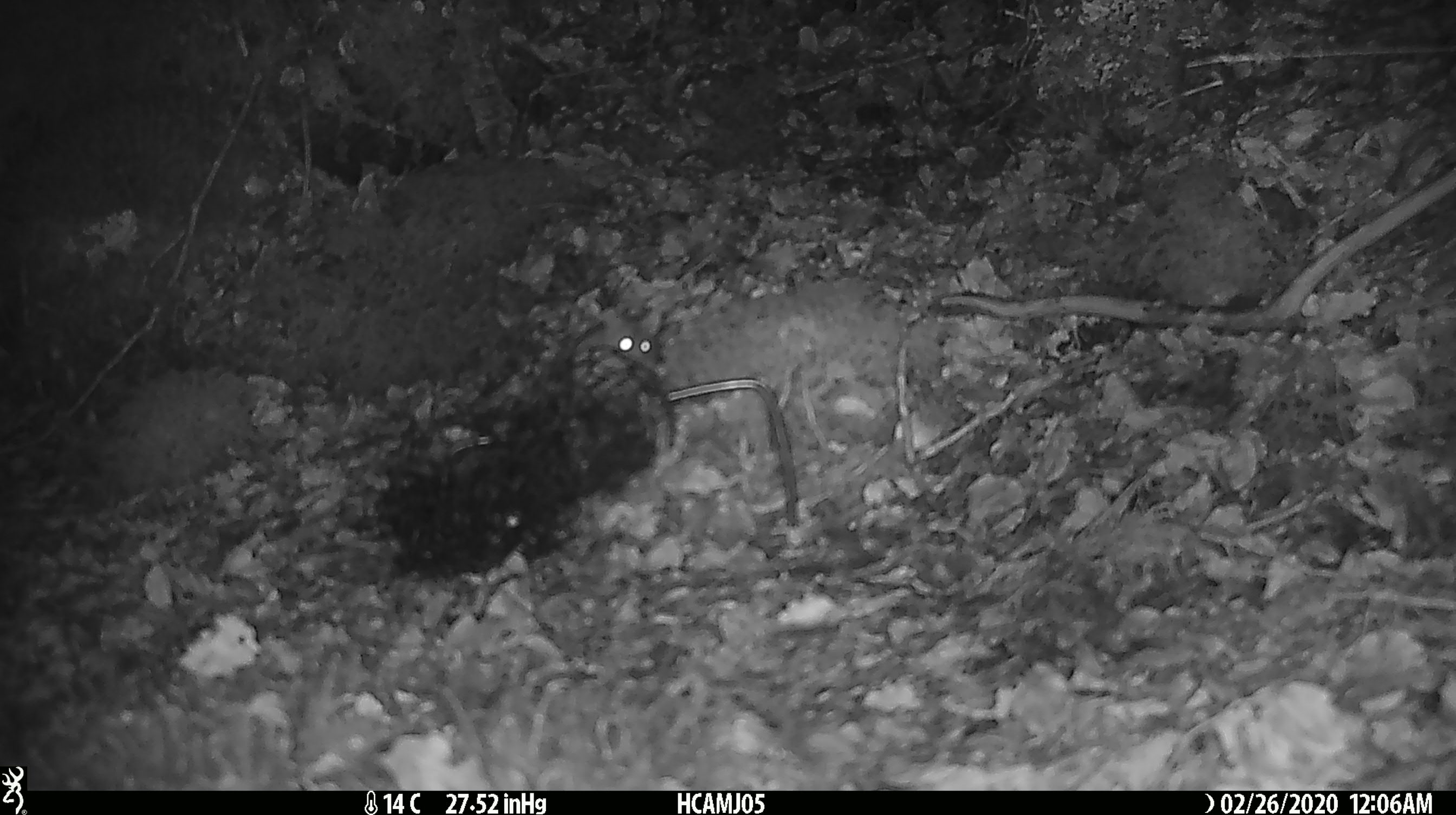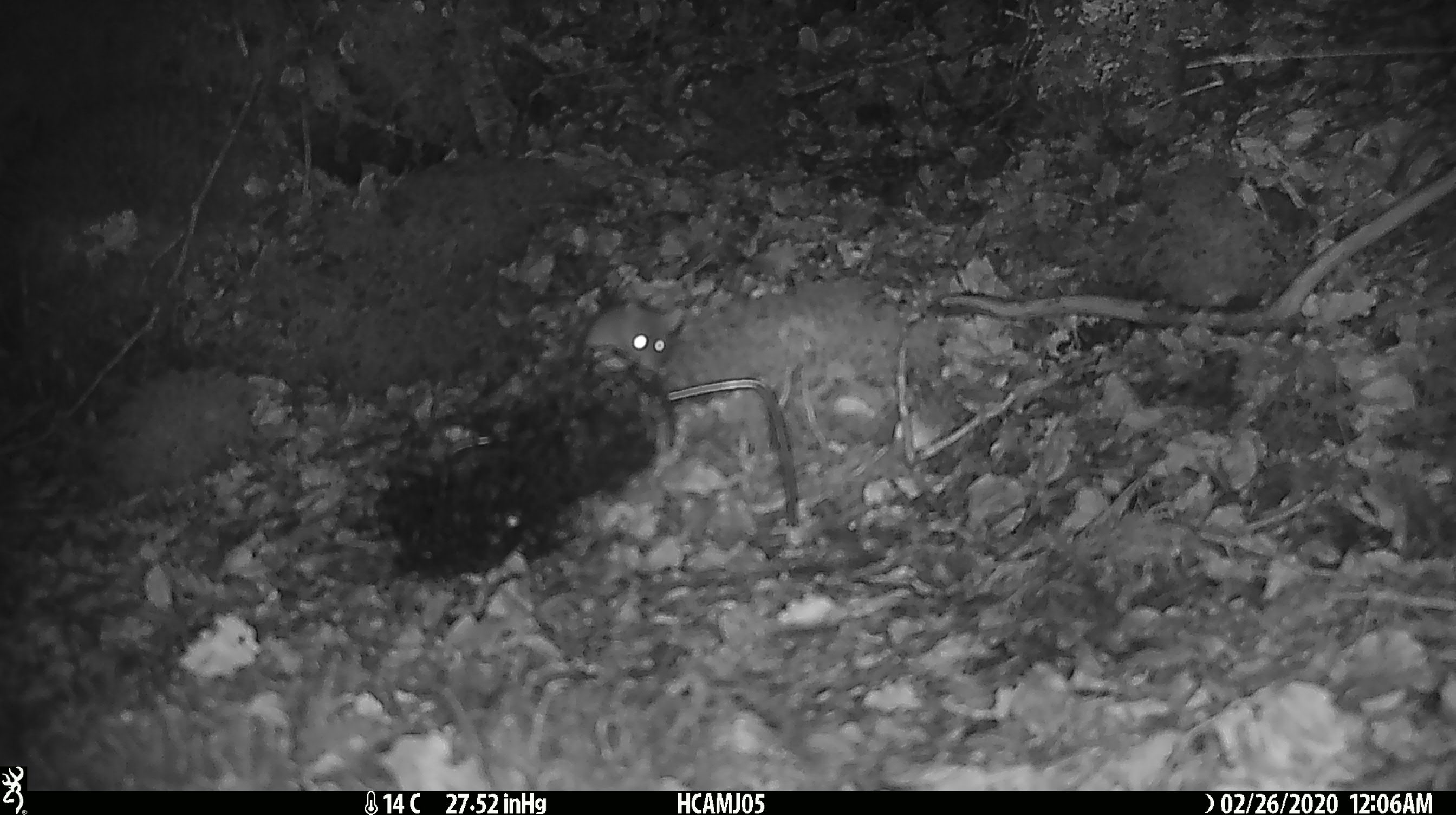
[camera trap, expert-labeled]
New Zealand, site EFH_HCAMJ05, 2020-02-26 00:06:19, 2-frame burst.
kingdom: Animalia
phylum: Chordata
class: Mammalia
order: Rodentia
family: Muridae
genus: Mus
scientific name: Mus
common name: mouse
Mouse (Mus).